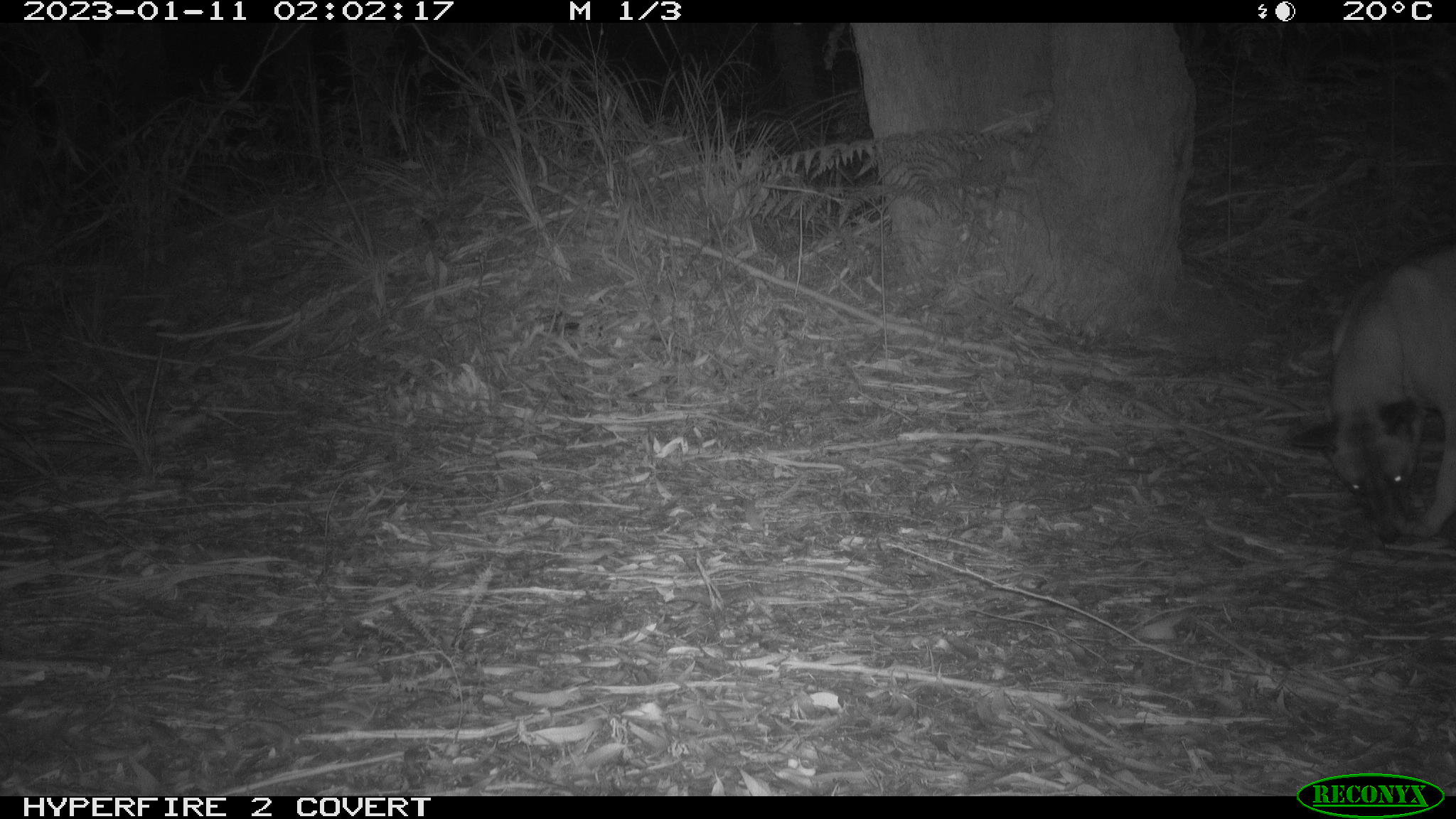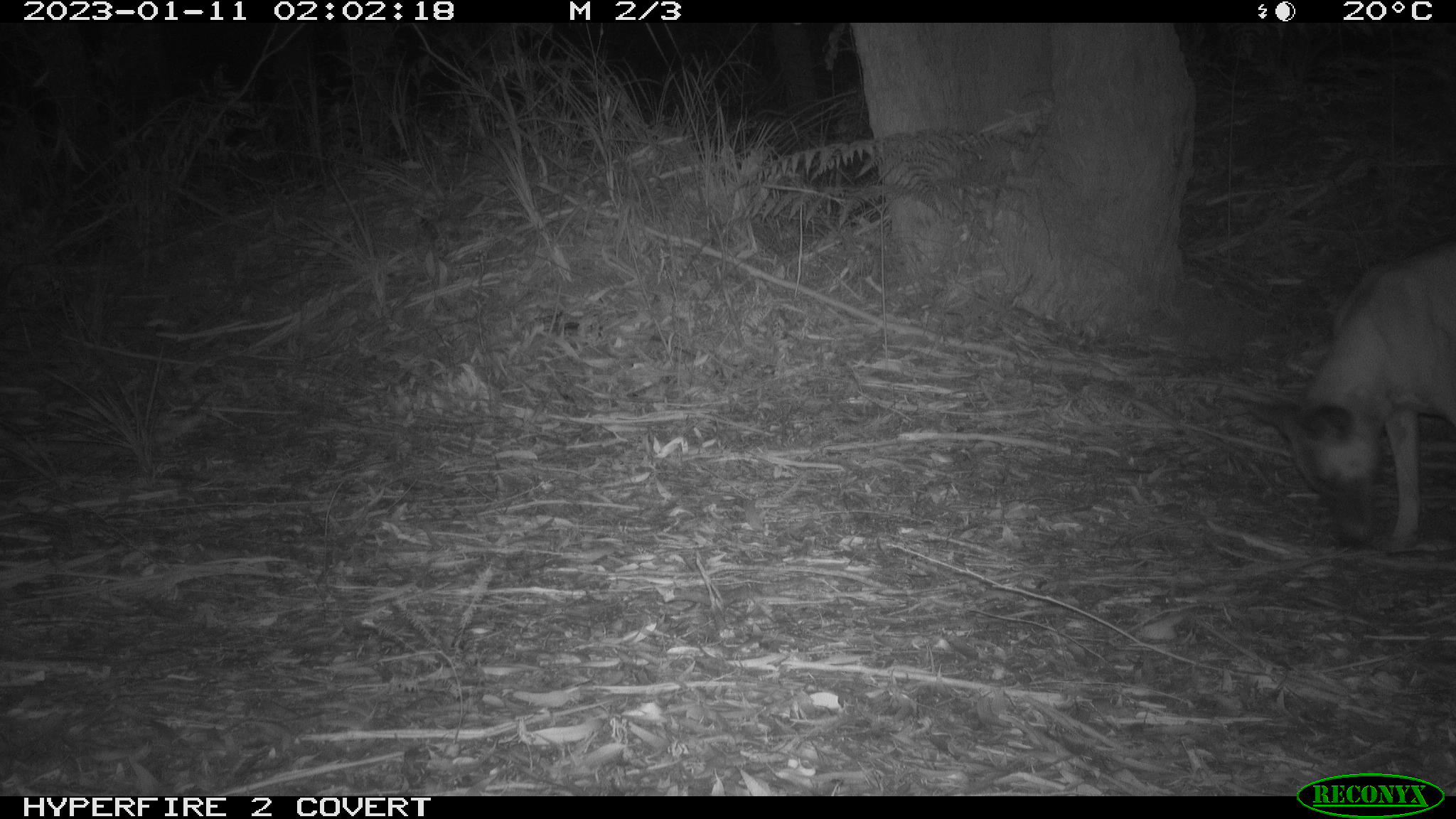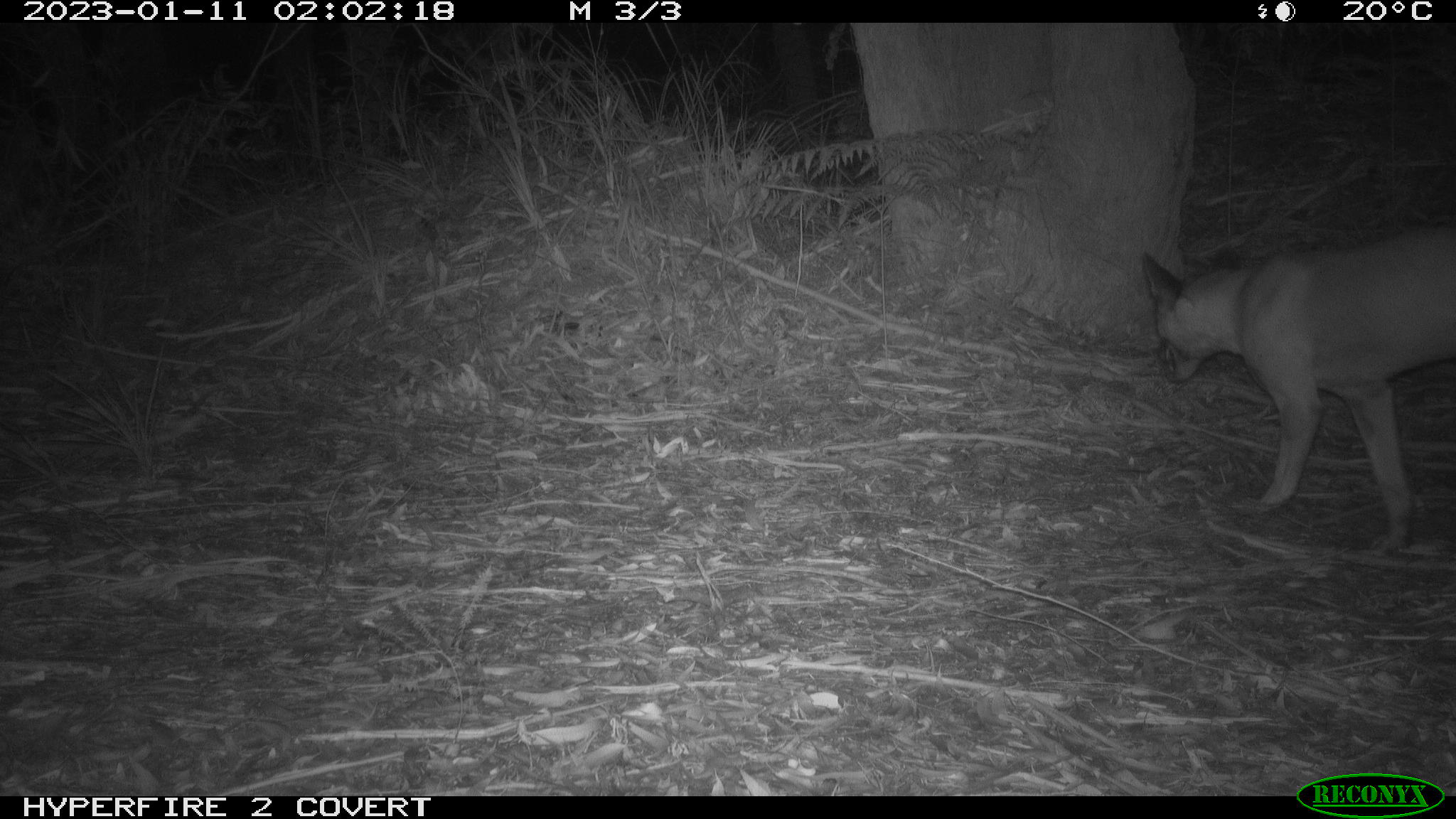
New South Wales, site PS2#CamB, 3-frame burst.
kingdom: Animalia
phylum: Chordata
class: Mammalia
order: Carnivora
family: Canidae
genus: Canis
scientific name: Canis familiaris dingo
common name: dingo